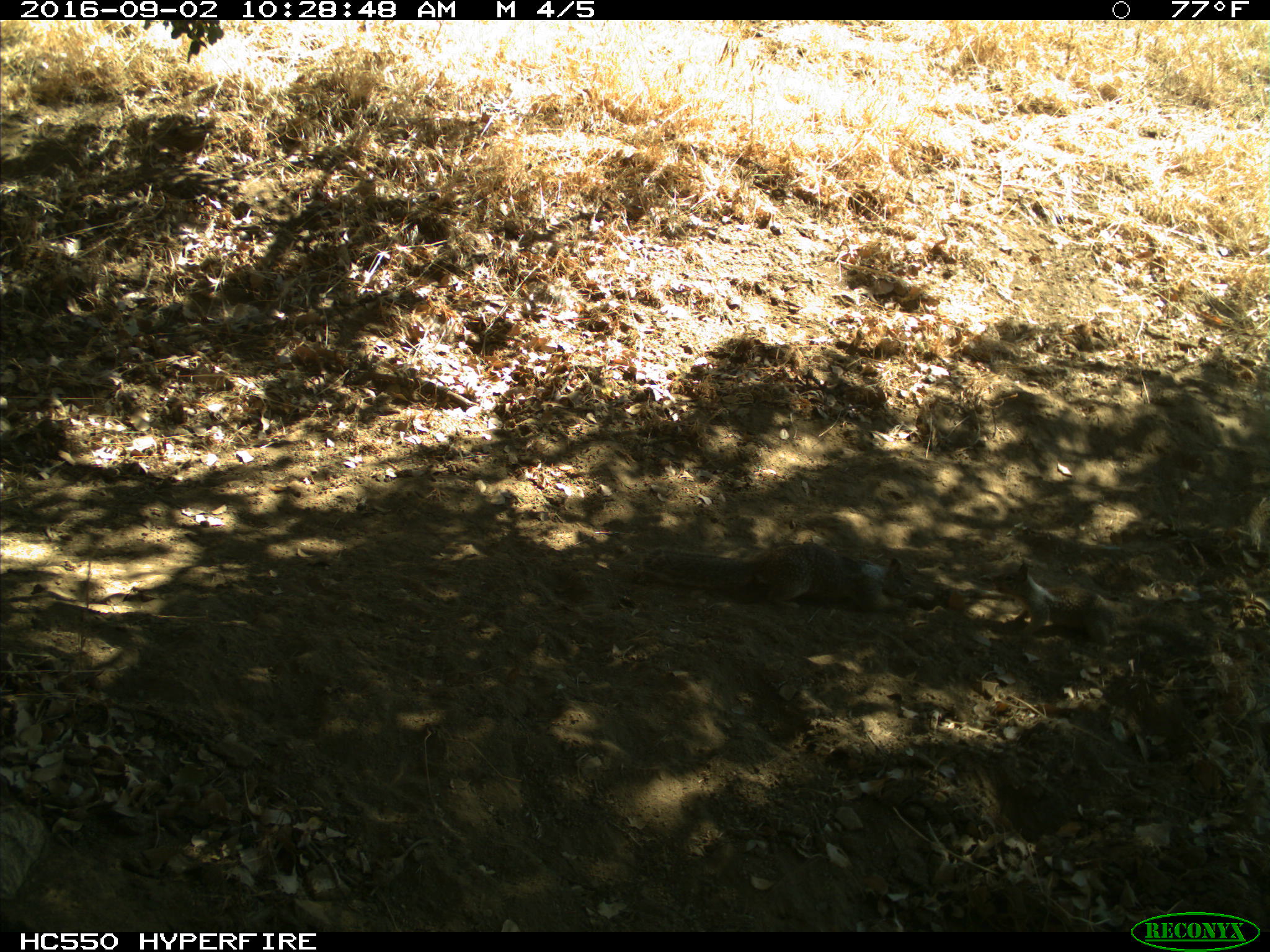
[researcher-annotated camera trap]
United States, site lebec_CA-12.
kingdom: Animalia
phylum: Chordata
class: Mammalia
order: Rodentia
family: Sciuridae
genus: Otospermophilus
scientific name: Otospermophilus beecheyi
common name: california ground squirrel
Otospermophilus beecheyi (california ground squirrel).